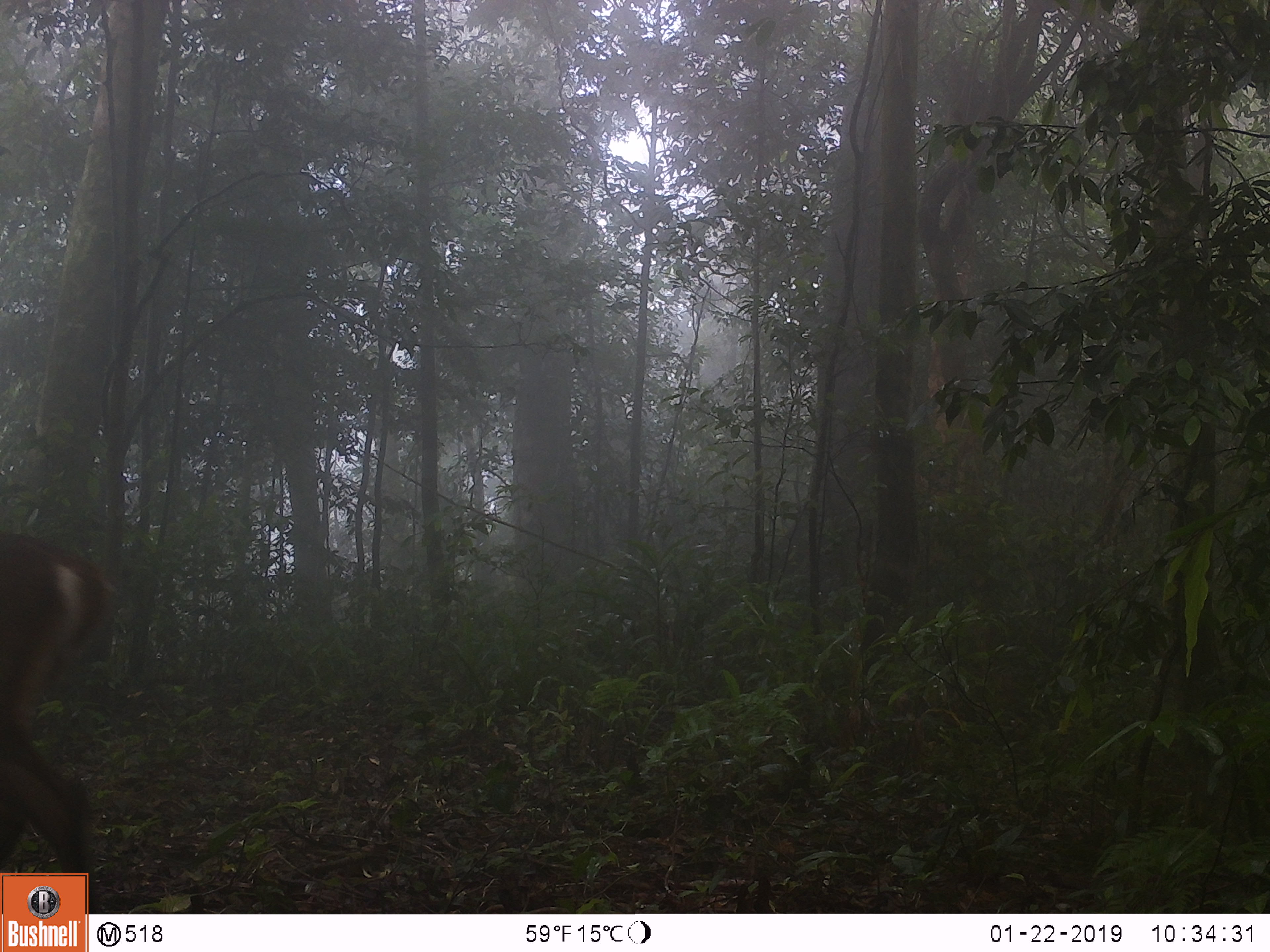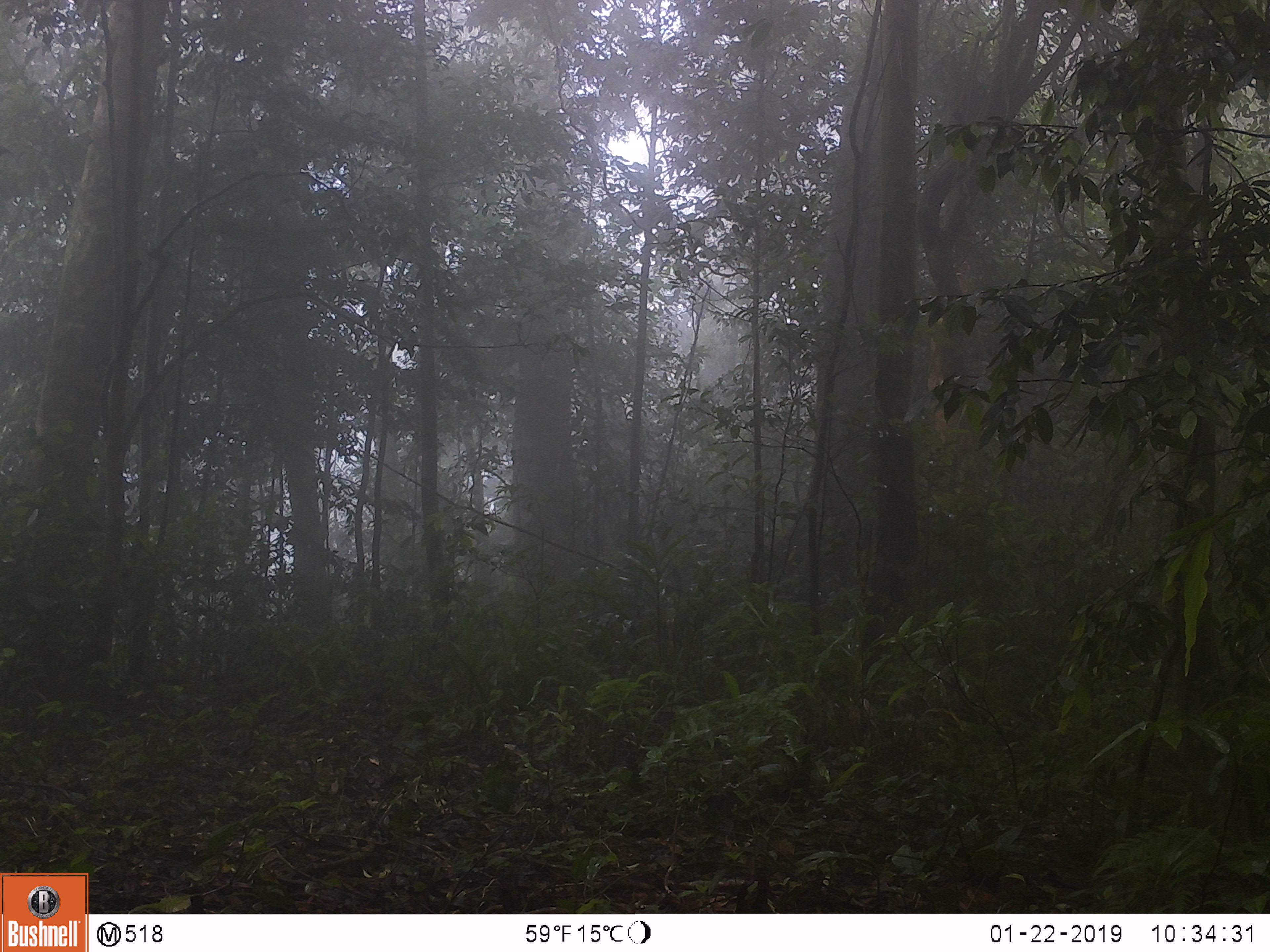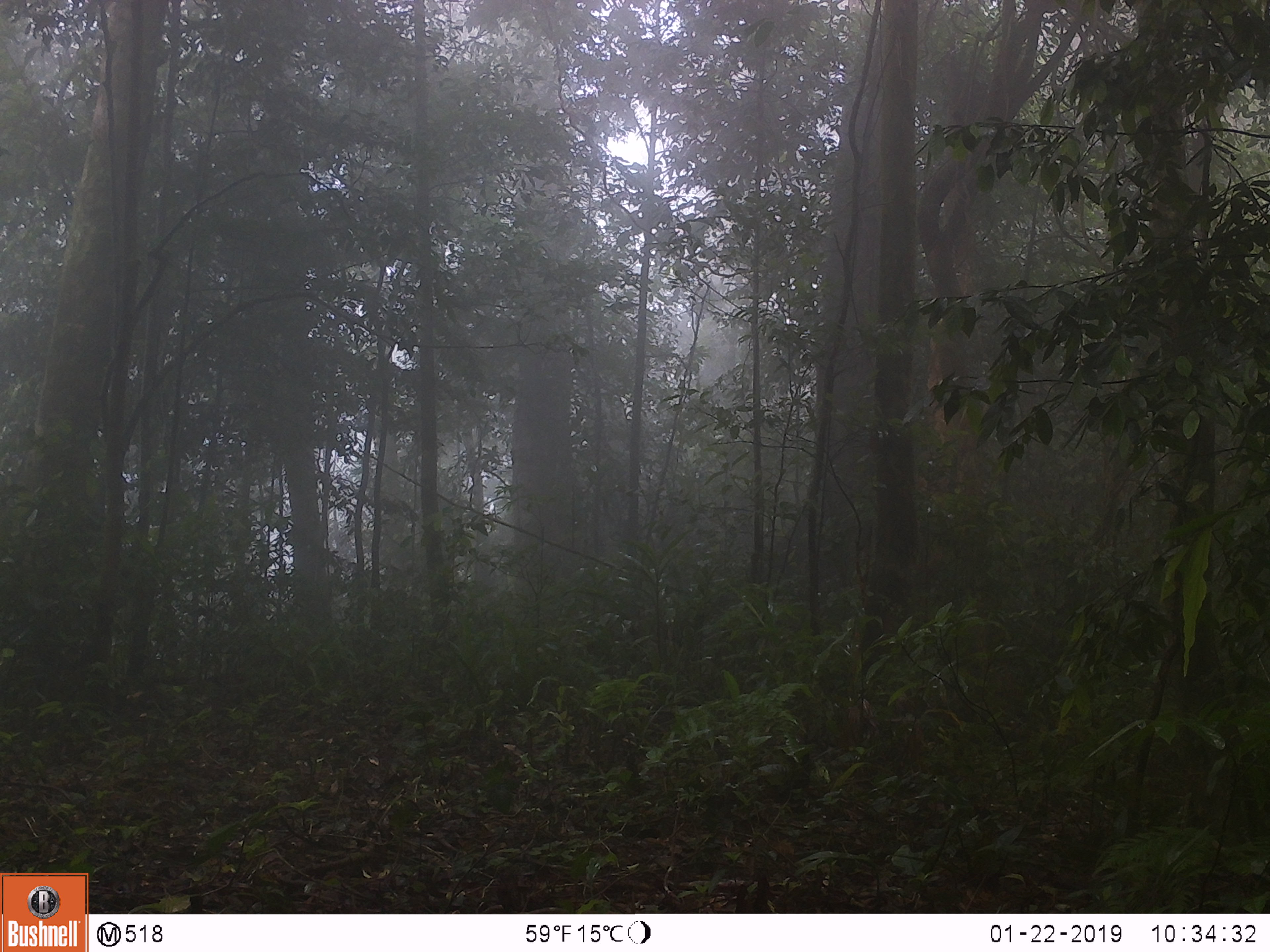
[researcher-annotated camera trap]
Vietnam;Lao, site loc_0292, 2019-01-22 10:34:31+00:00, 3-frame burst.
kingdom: Animalia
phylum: Chordata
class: Mammalia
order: Artiodactyla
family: Cervidae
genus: Muntiacus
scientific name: Muntiacus vuquangensis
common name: large-antlered muntjac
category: large antlered muntjac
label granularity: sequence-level